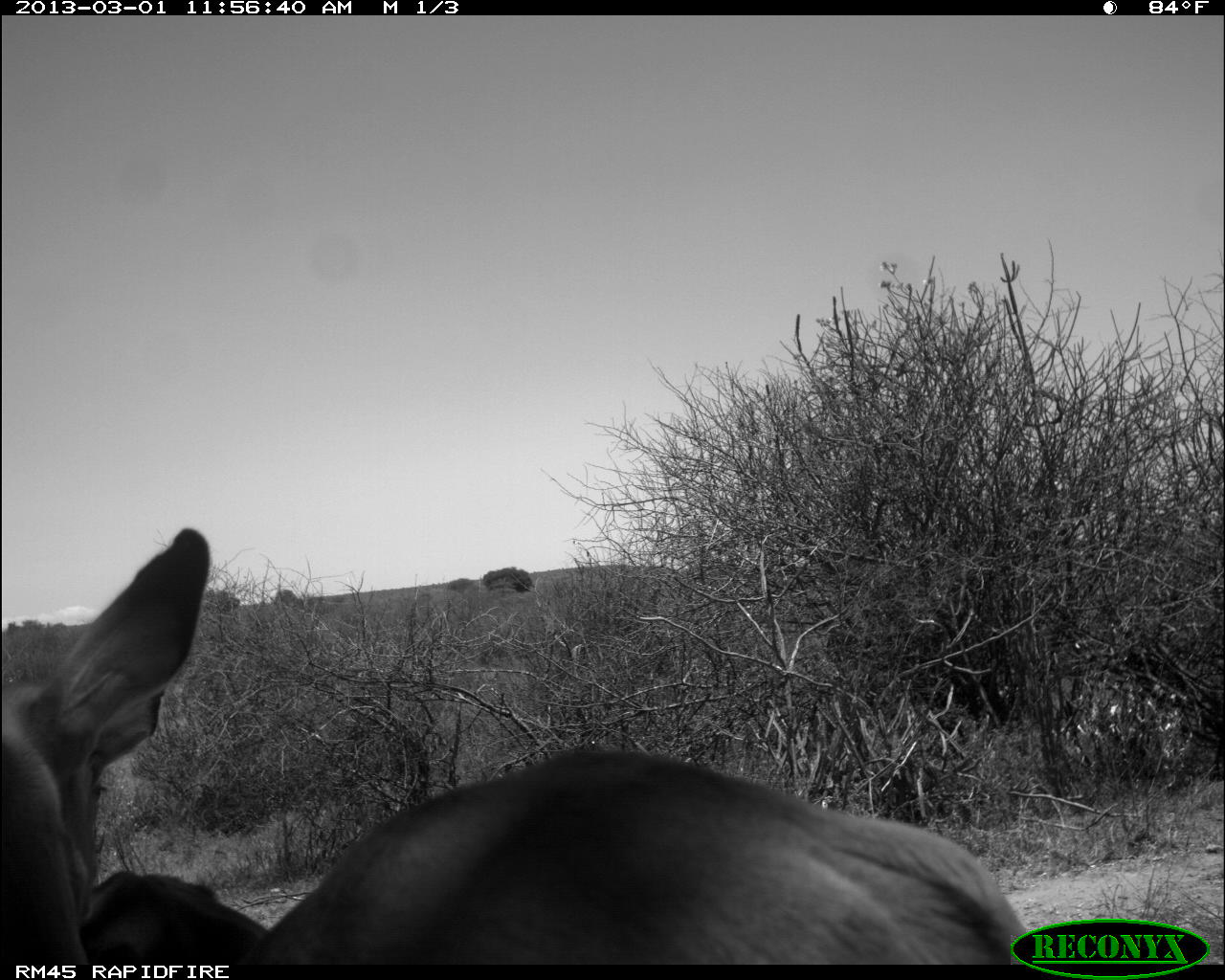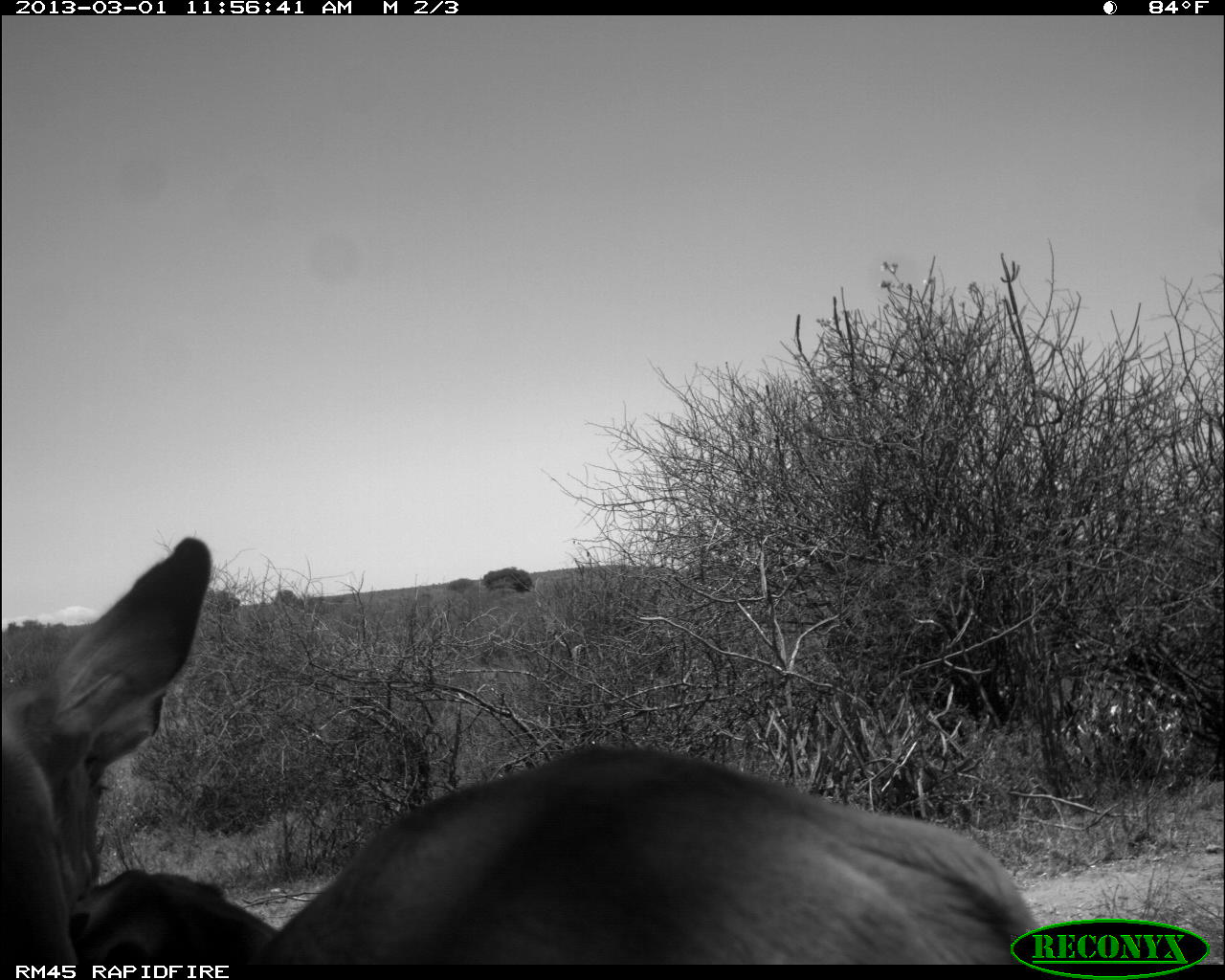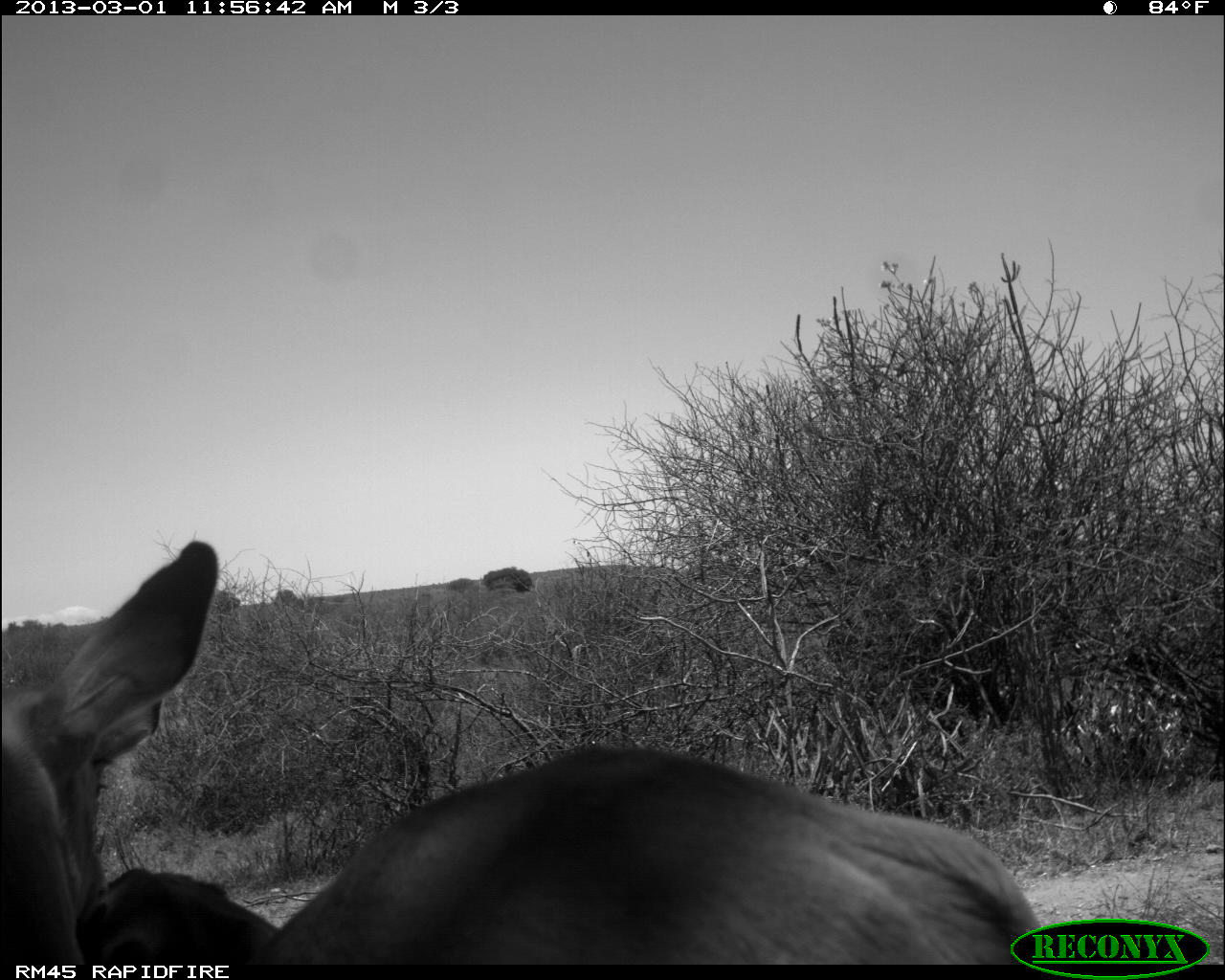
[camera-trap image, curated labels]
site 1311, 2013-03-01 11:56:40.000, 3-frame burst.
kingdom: Animalia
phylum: Chordata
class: Mammalia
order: Artiodactyla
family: Bovidae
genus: Aepyceros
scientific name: Aepyceros melampus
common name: impala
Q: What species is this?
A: Aepyceros melampus (impala).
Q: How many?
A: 2.